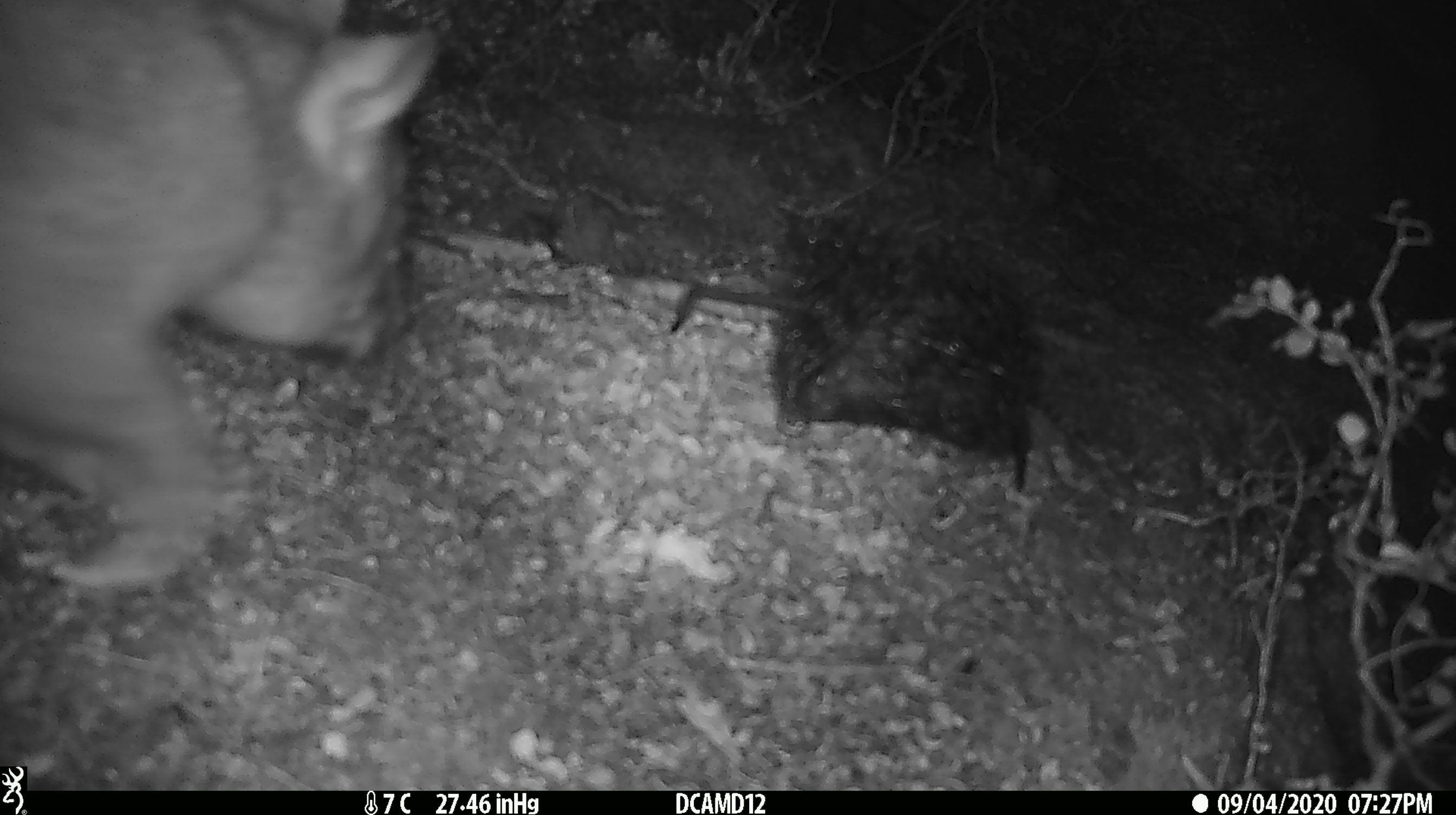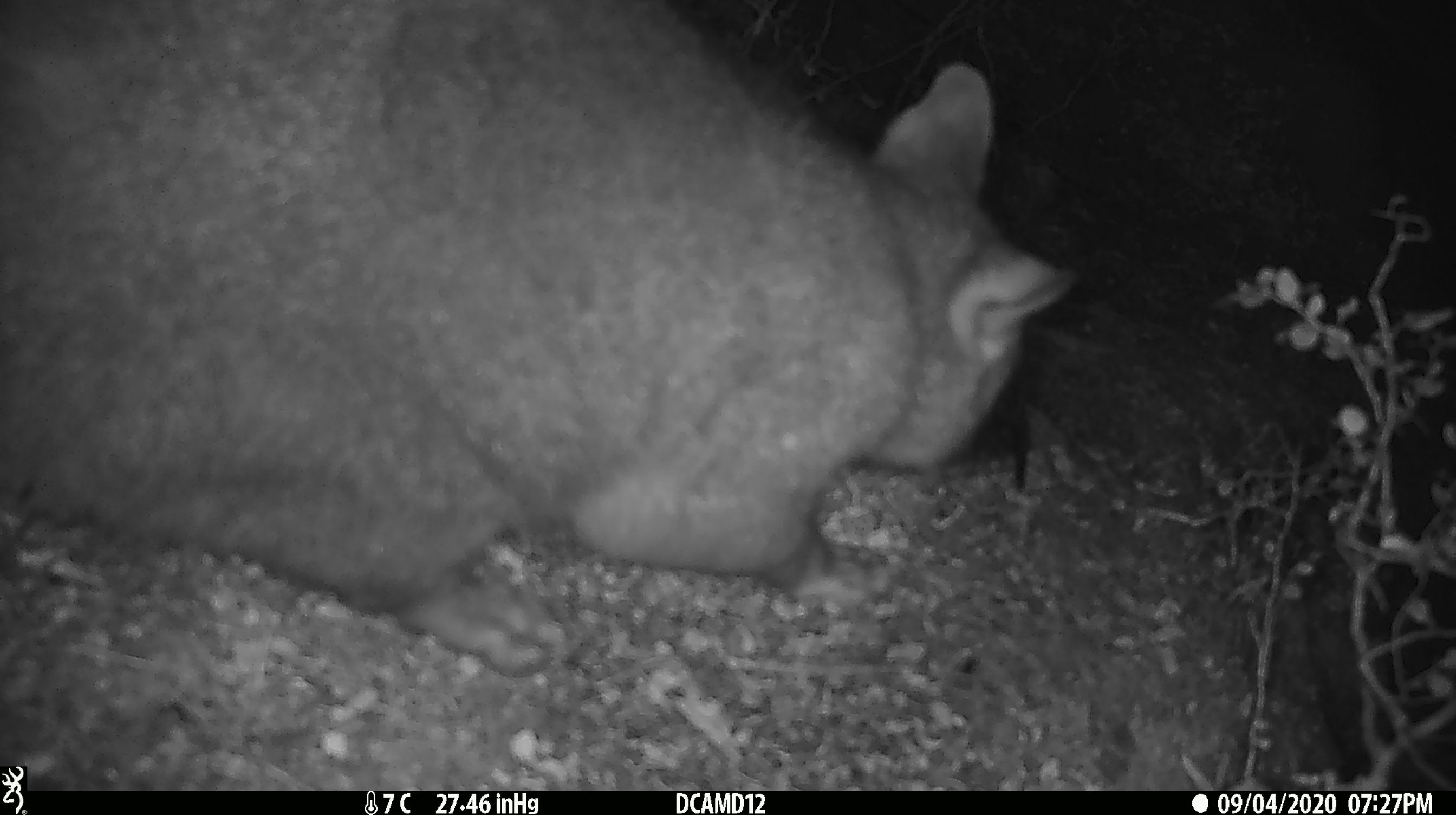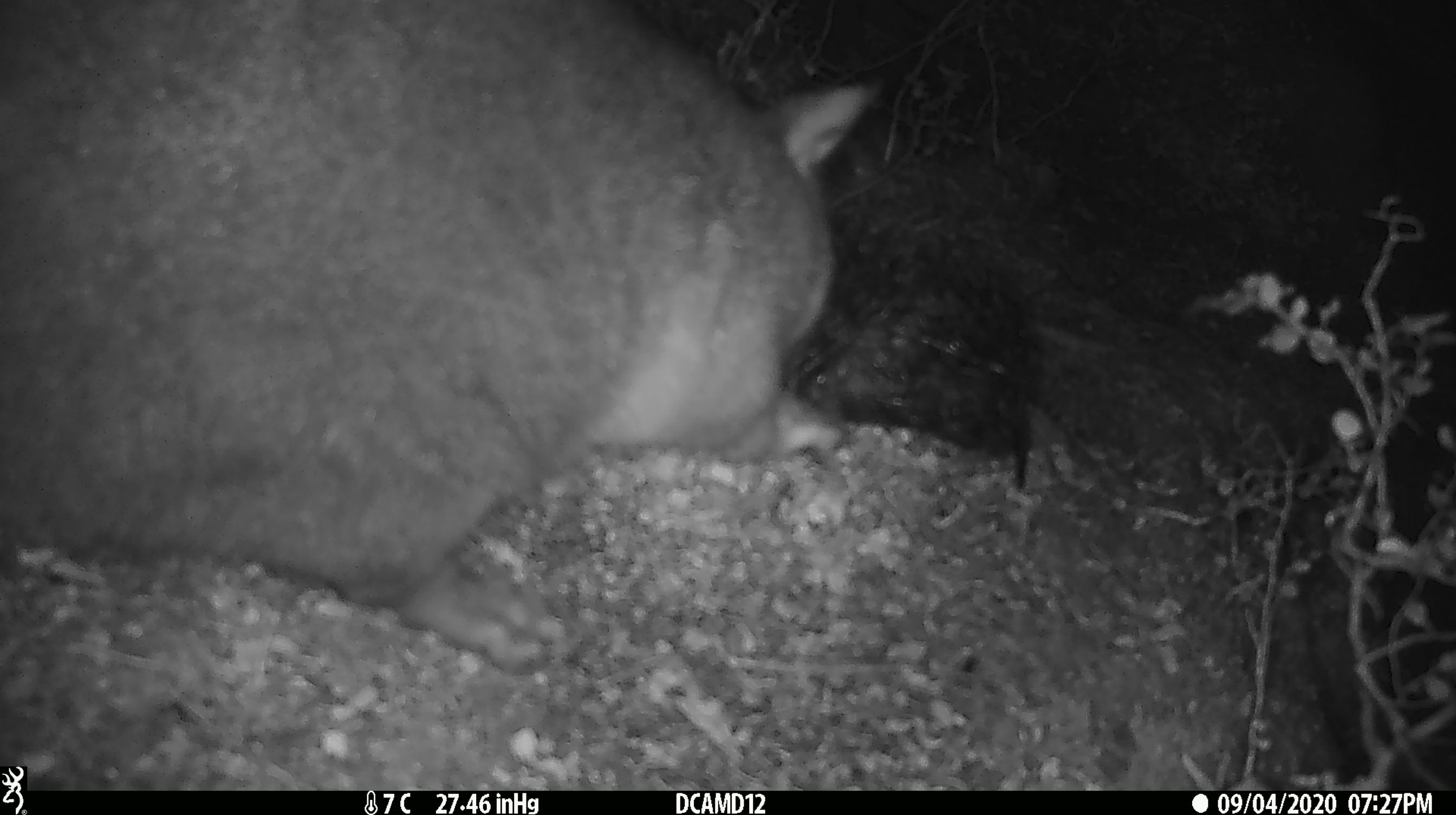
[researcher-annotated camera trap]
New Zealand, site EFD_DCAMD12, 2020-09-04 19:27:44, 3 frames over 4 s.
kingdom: Animalia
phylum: Chordata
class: Mammalia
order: Diprotodontia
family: Phalangeridae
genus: Trichosurus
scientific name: Trichosurus vulpecula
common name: common brushtail possum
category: possum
Possum (common brushtail possum) (Trichosurus vulpecula).